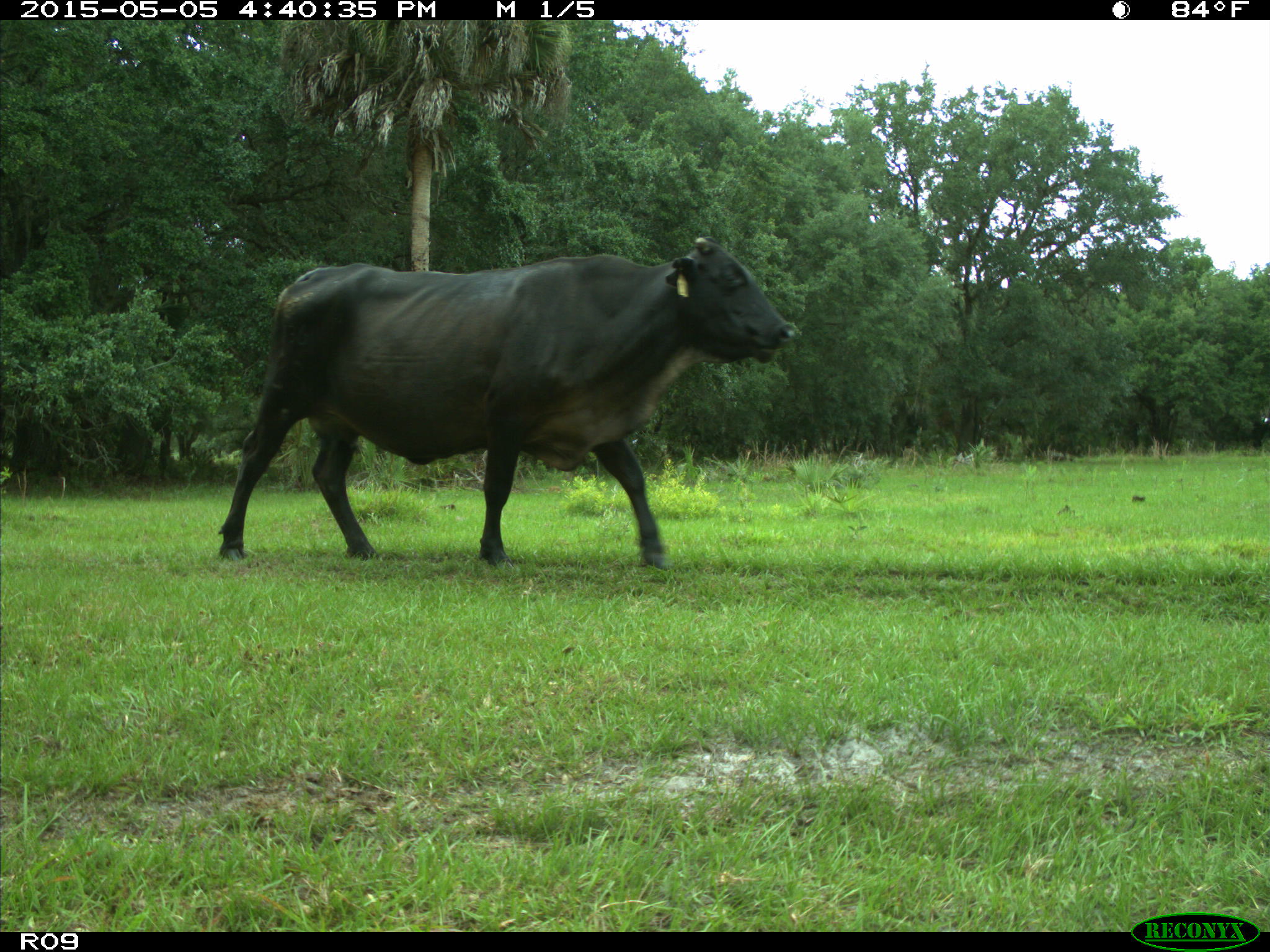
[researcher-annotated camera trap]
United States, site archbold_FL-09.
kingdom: Animalia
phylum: Chordata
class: Mammalia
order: Artiodactyla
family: Bovidae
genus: Bos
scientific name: Bos taurus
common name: domestic cow